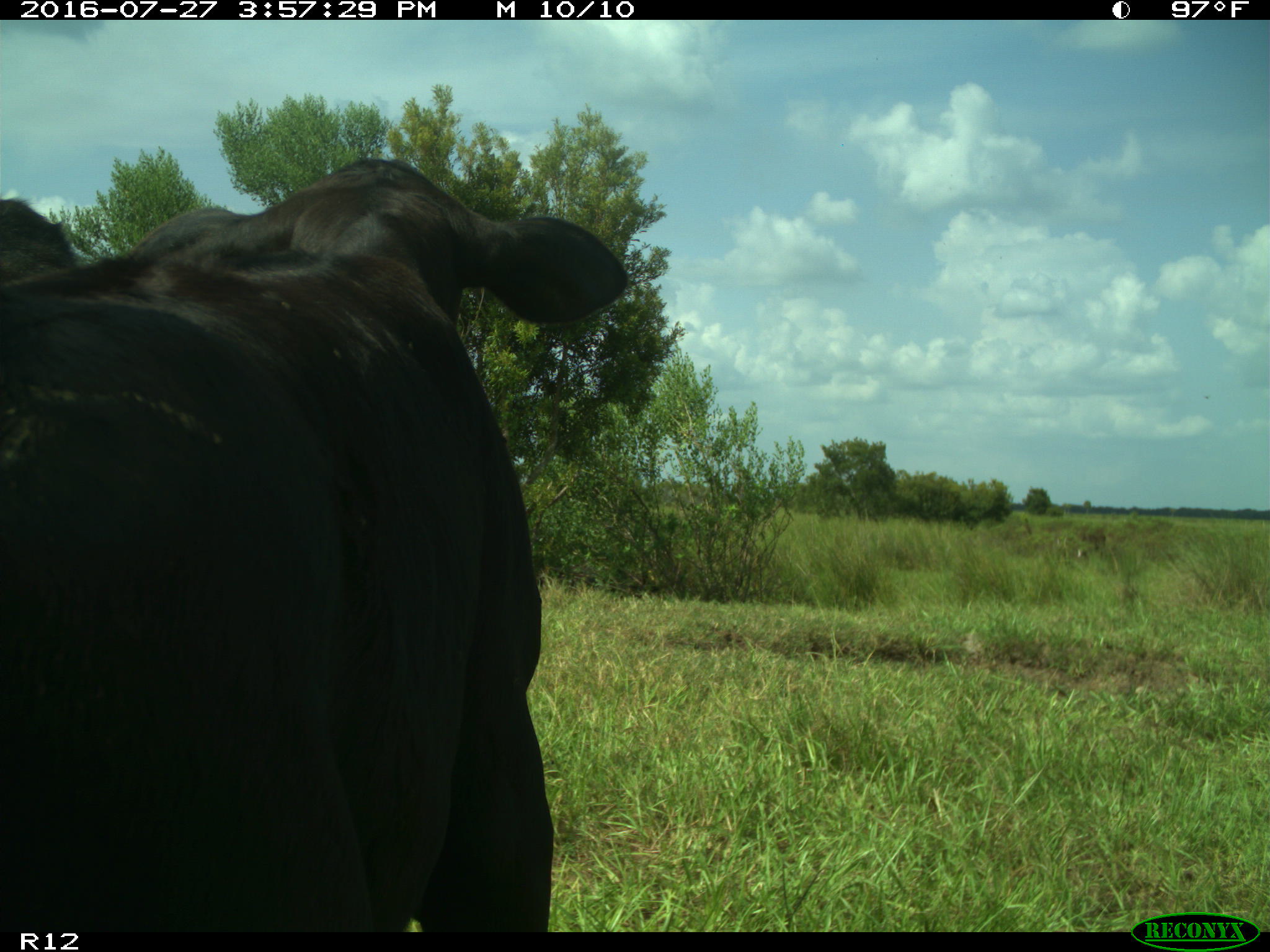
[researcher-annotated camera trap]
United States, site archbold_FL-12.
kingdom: Animalia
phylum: Chordata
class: Mammalia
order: Artiodactyla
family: Bovidae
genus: Bos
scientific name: Bos taurus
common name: domestic cow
Bos taurus (domestic cow).